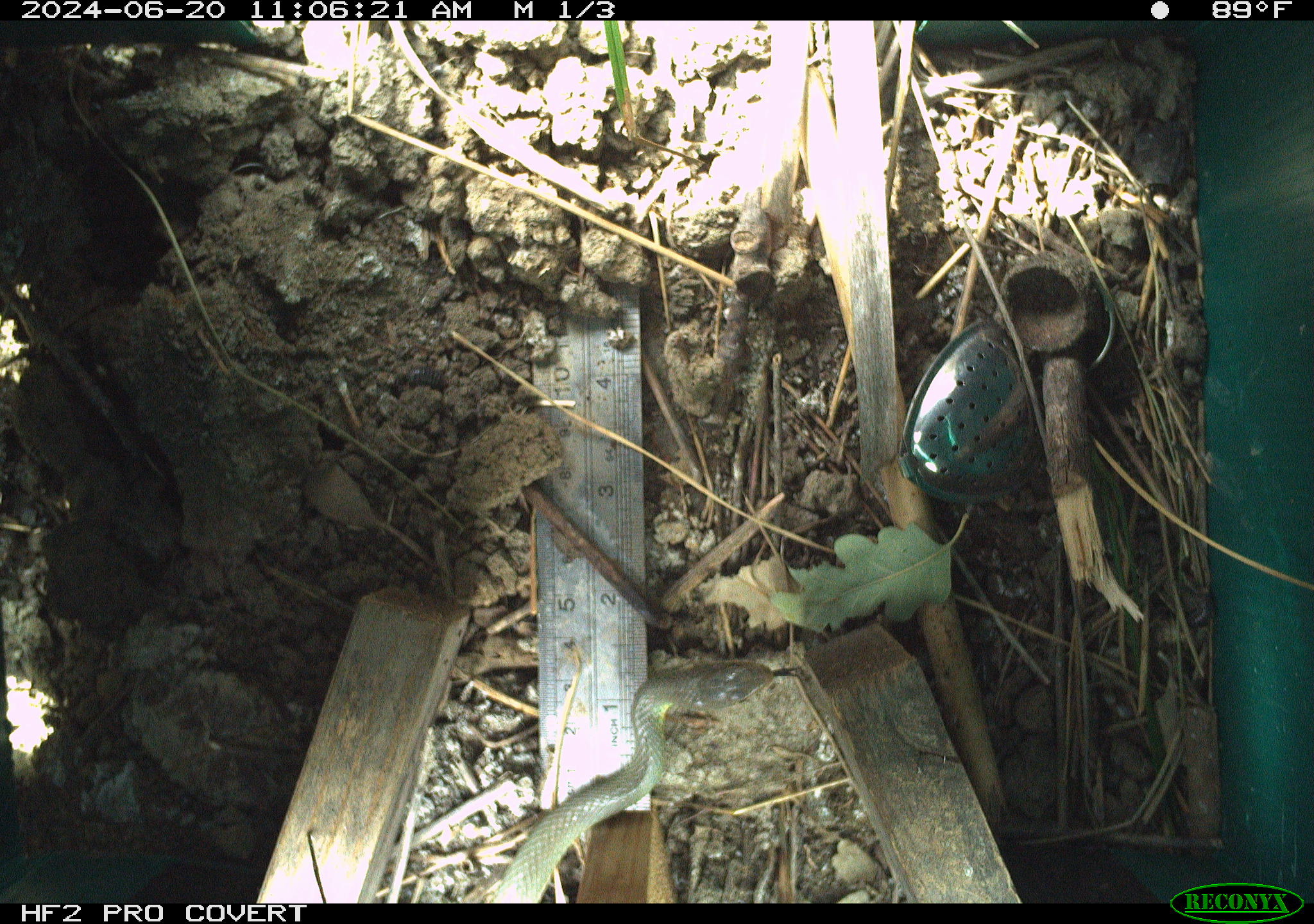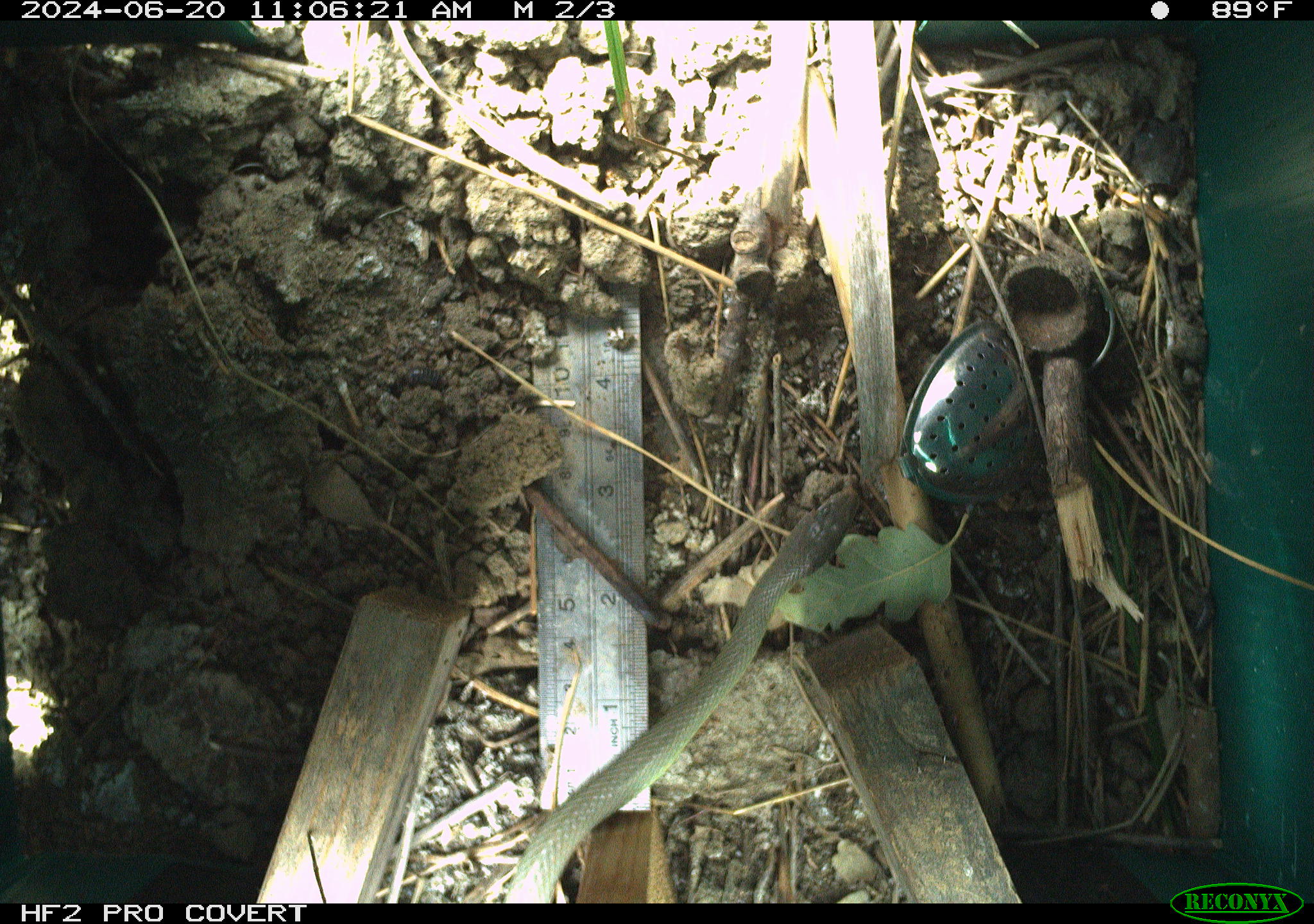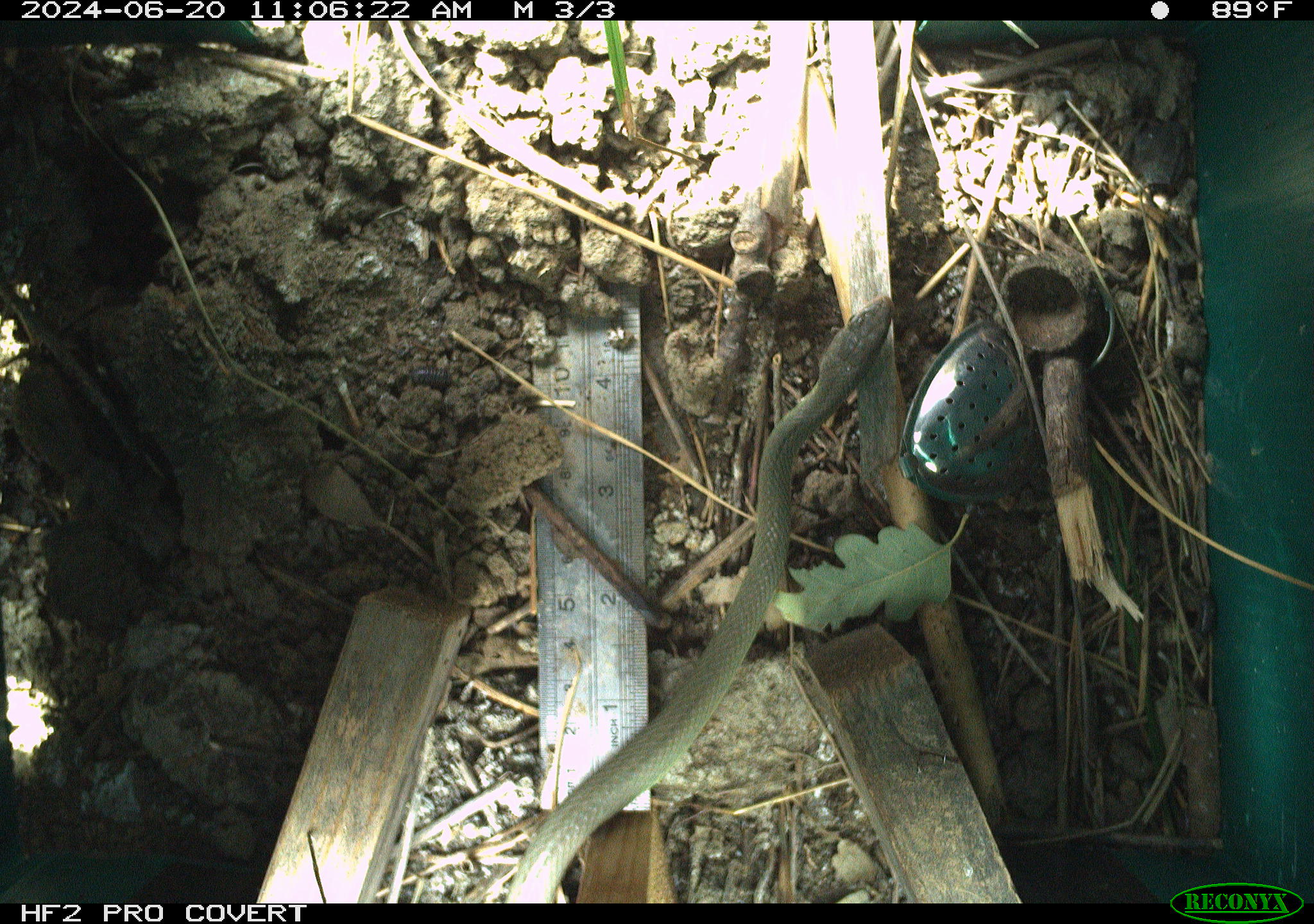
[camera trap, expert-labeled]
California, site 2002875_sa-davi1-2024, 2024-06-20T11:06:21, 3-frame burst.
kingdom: Animalia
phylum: Chordata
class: Reptilia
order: Squamata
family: Colubridae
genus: Coluber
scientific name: Coluber constrictor mormon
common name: western yellow-bellied racer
Western yellow-bellied racer (Coluber constrictor mormon).